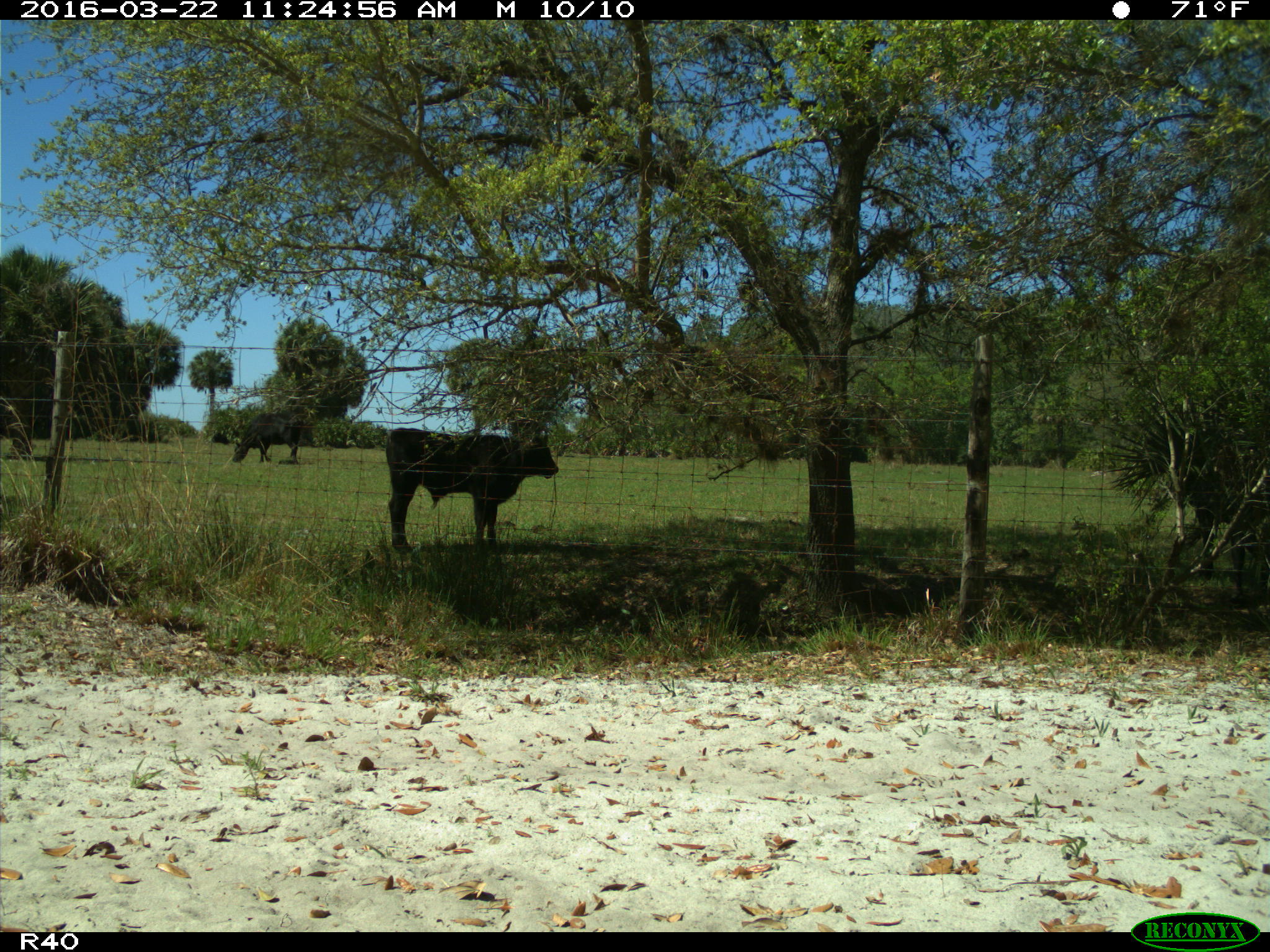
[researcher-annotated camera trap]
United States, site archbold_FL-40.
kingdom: Animalia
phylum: Chordata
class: Mammalia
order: Artiodactyla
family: Bovidae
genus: Bos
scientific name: Bos taurus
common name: domestic cow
Bos taurus (domestic cow).